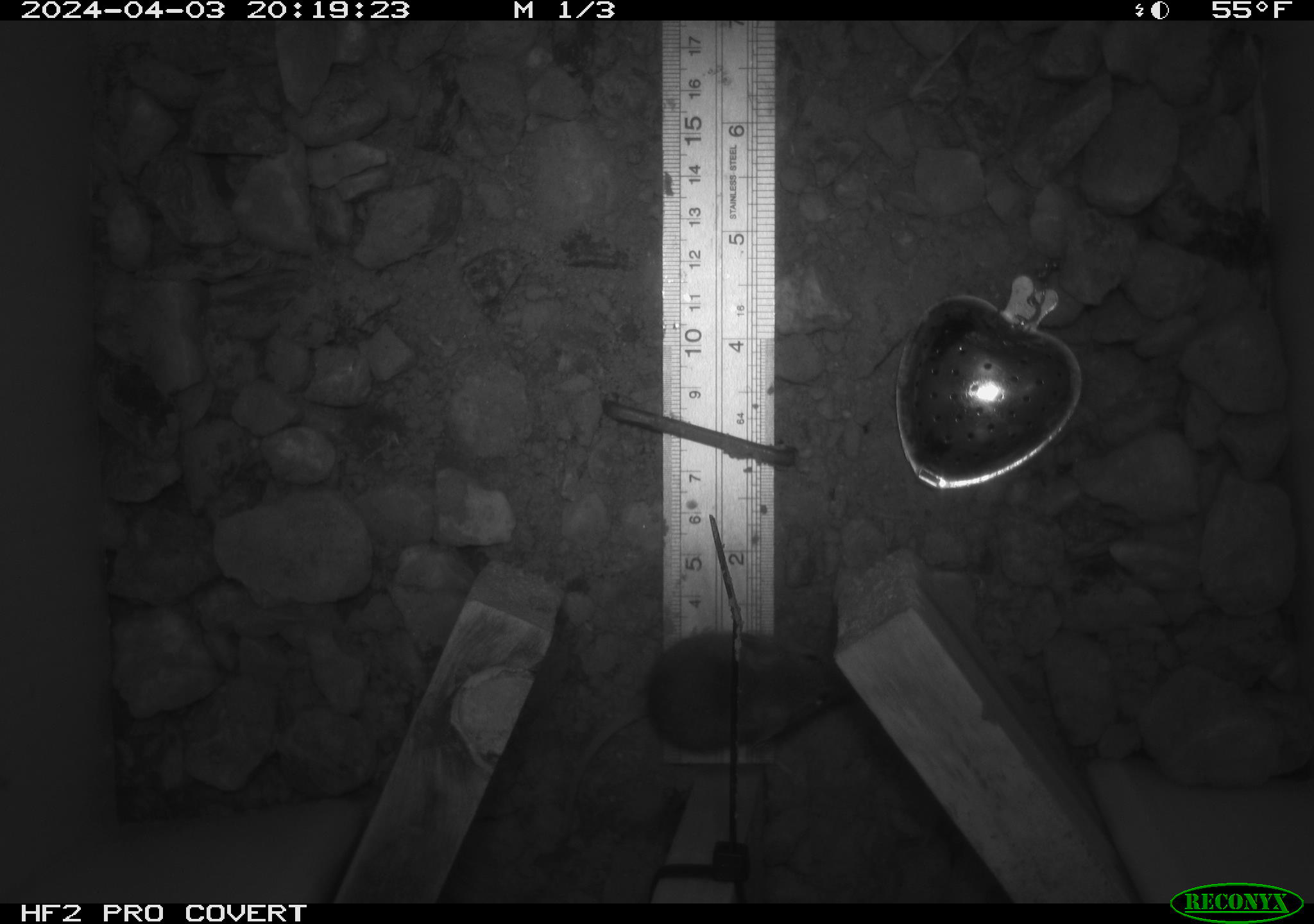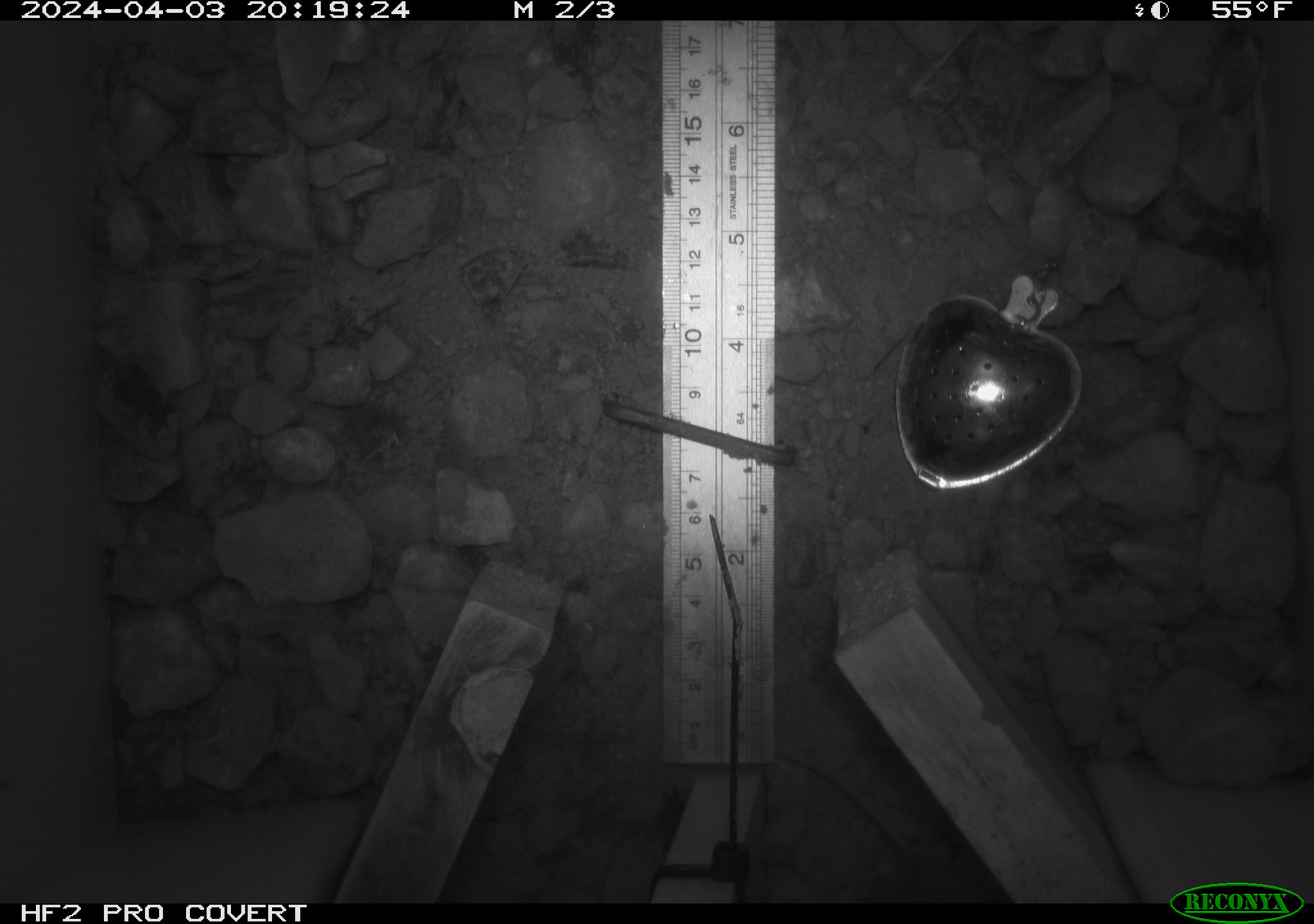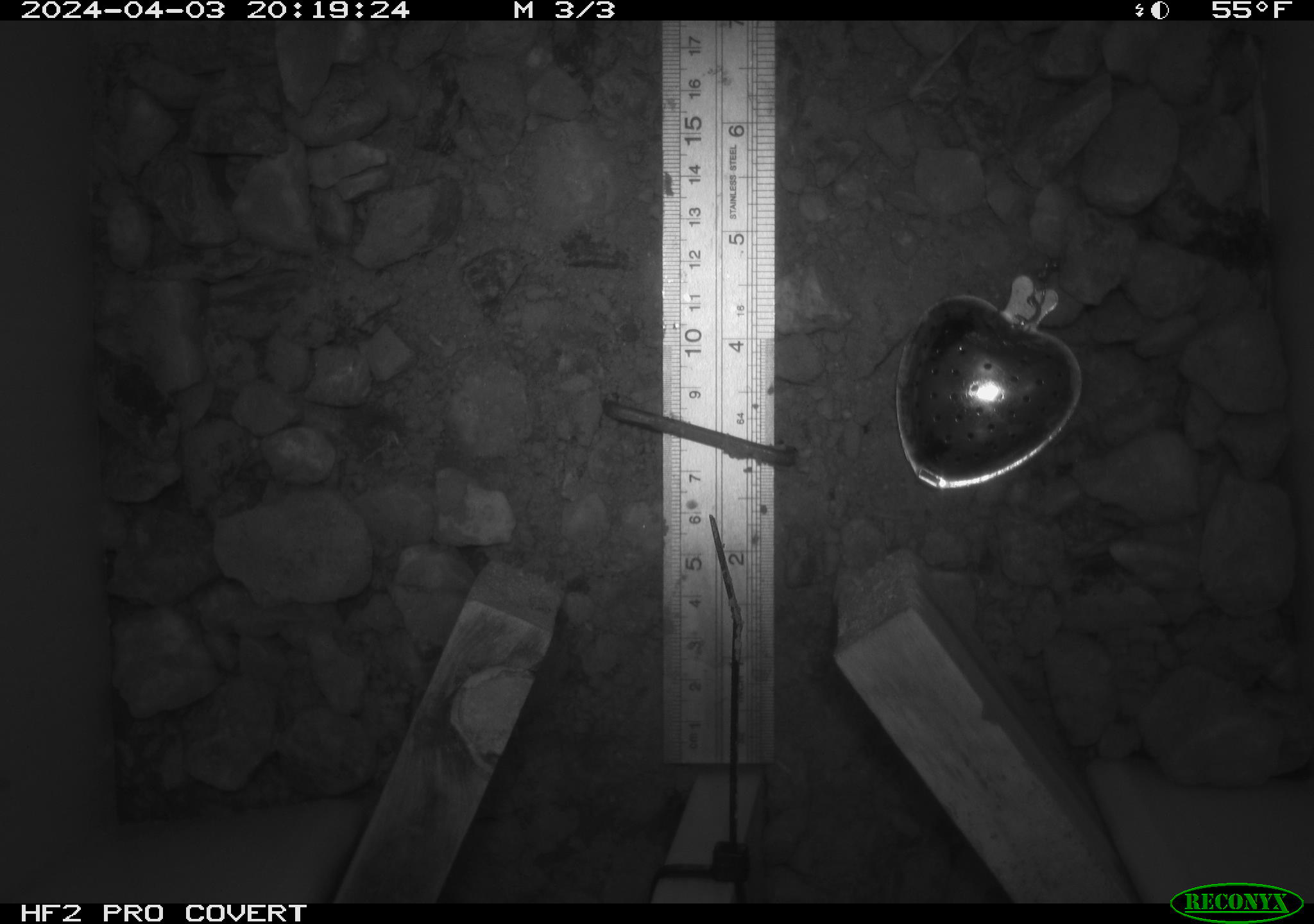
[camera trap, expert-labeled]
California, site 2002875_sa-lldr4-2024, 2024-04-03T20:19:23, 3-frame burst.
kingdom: Animalia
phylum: Chordata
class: Mammalia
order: Rodentia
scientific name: Rodentia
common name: mouse species